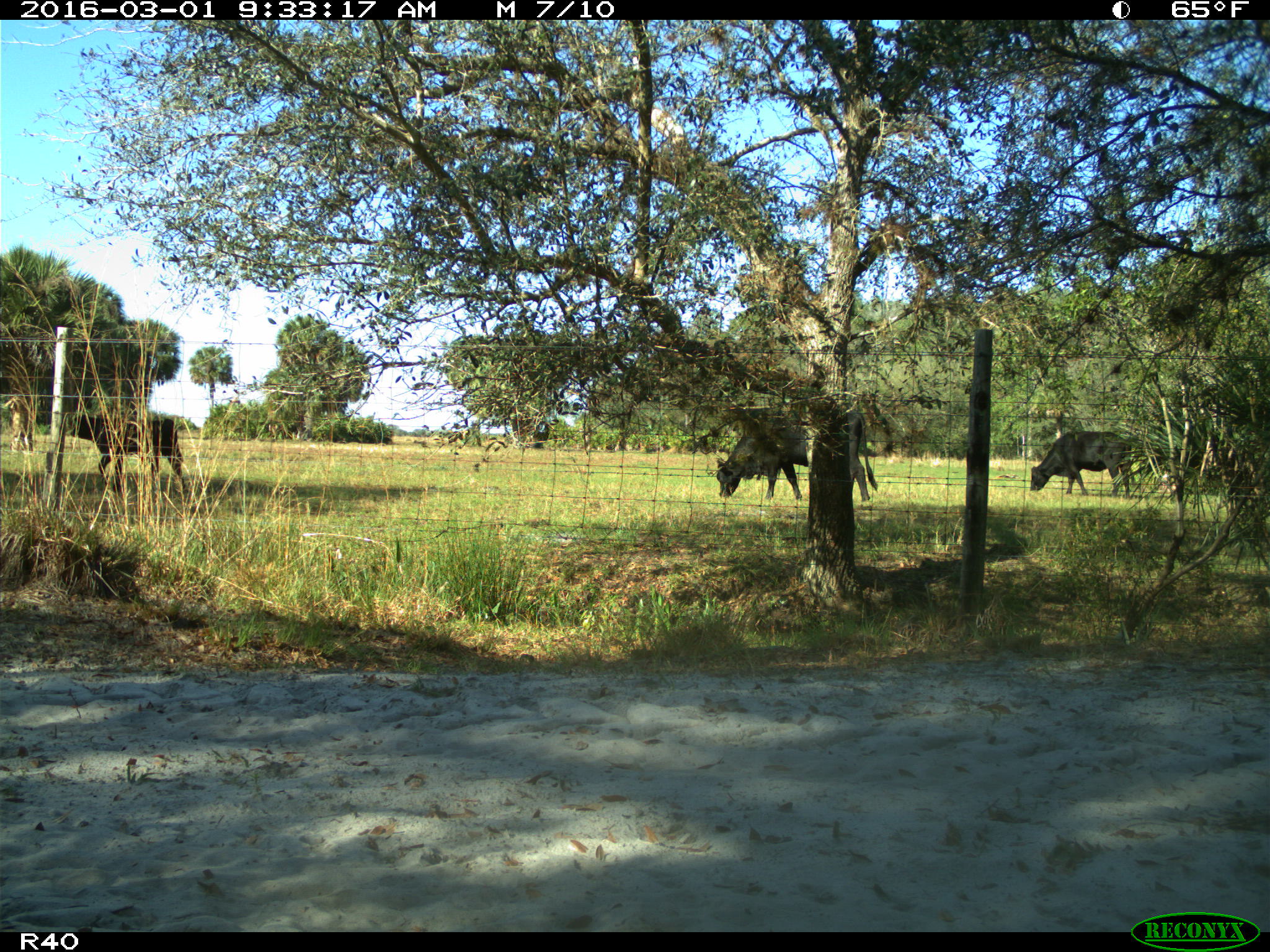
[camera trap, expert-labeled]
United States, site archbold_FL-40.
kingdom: Animalia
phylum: Chordata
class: Mammalia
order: Artiodactyla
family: Bovidae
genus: Bos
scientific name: Bos taurus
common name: domestic cow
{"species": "Bos taurus (domestic cow)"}